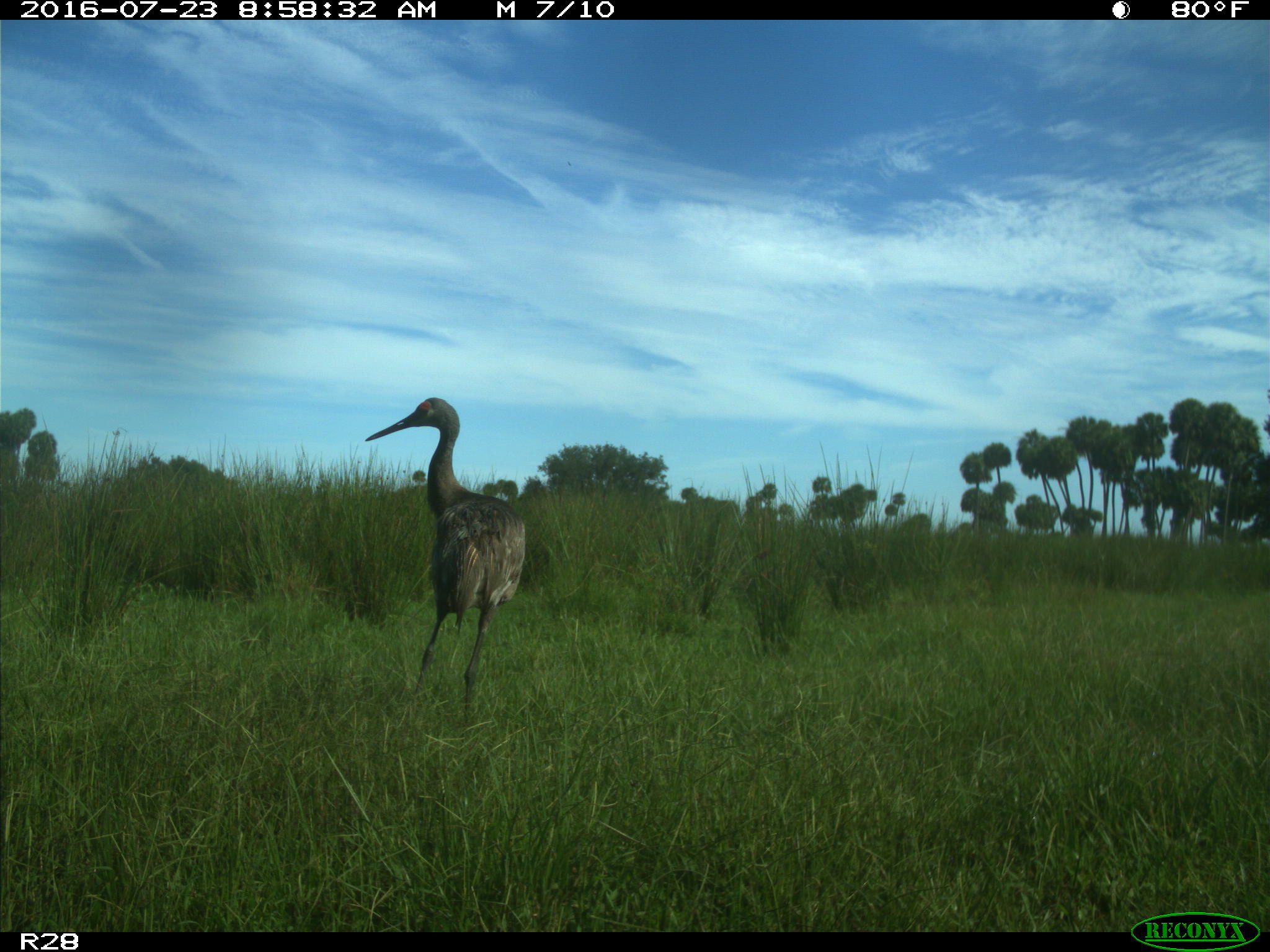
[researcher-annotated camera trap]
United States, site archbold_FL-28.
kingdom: Animalia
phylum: Chordata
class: Aves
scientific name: Aves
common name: birds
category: unidentified bird